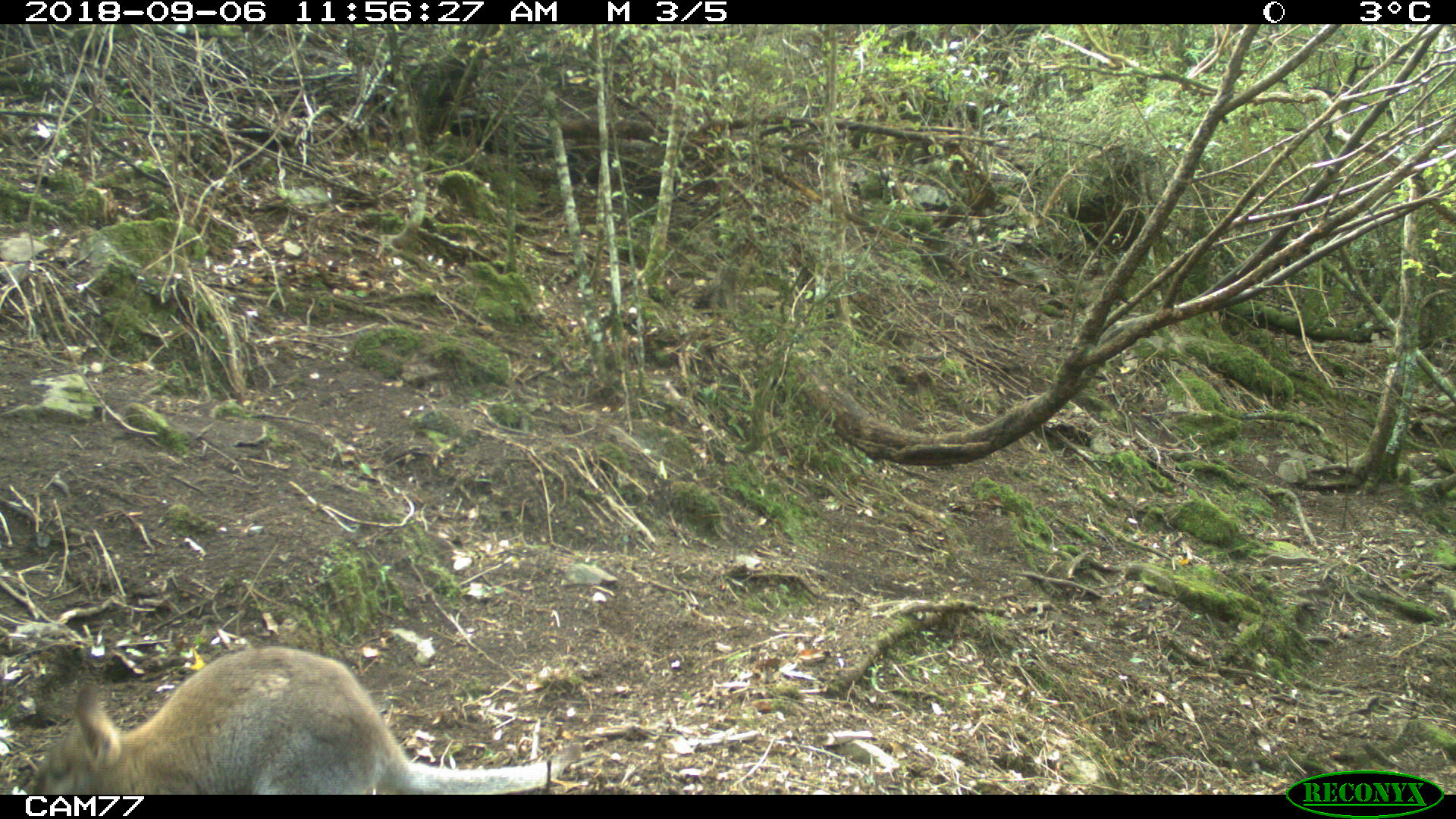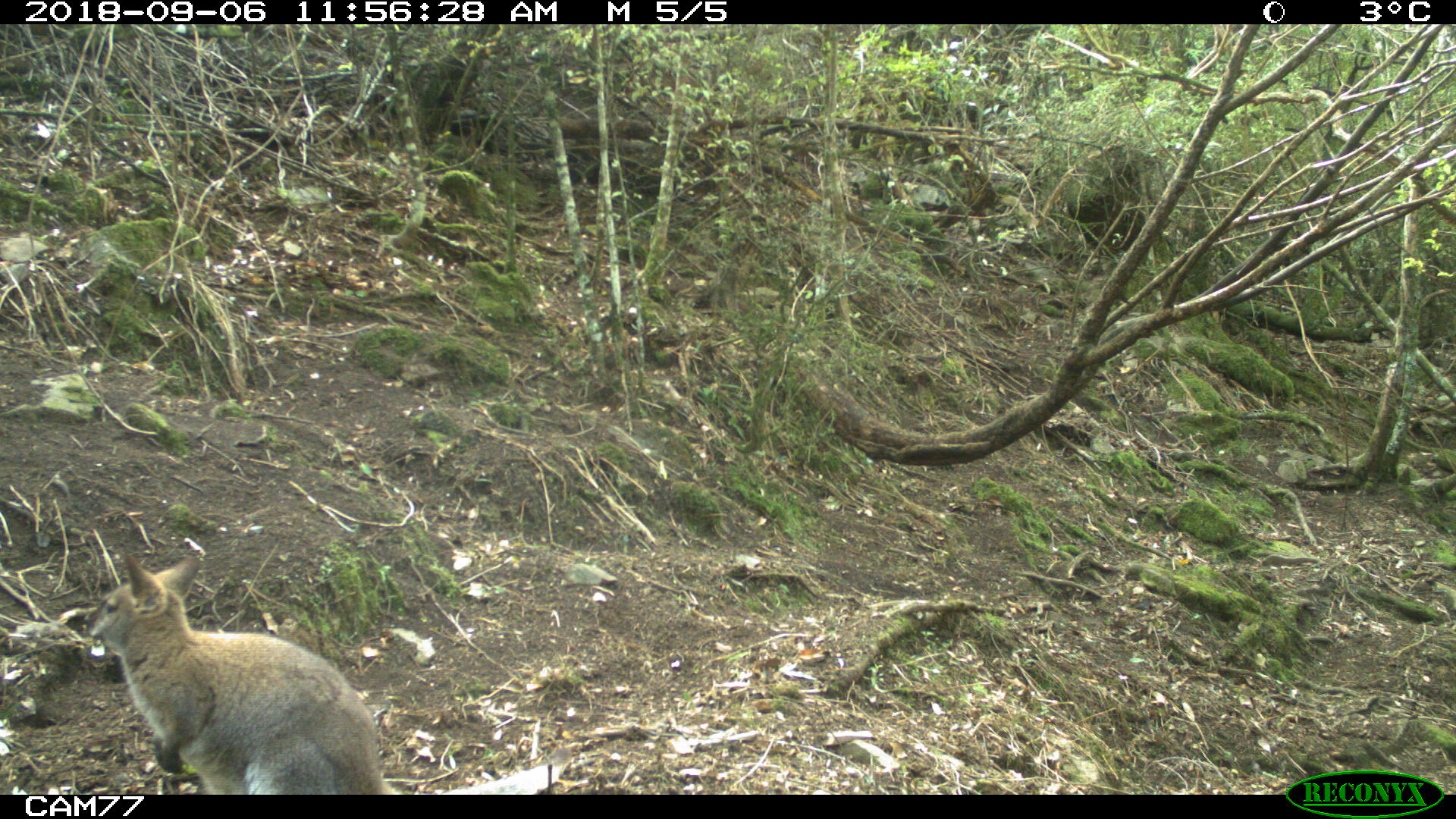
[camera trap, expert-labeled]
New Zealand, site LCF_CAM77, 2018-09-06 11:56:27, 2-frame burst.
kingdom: Animalia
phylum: Chordata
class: Mammalia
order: Diprotodontia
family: Macropodidae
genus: Notamacropus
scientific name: Notamacropus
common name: wallaby